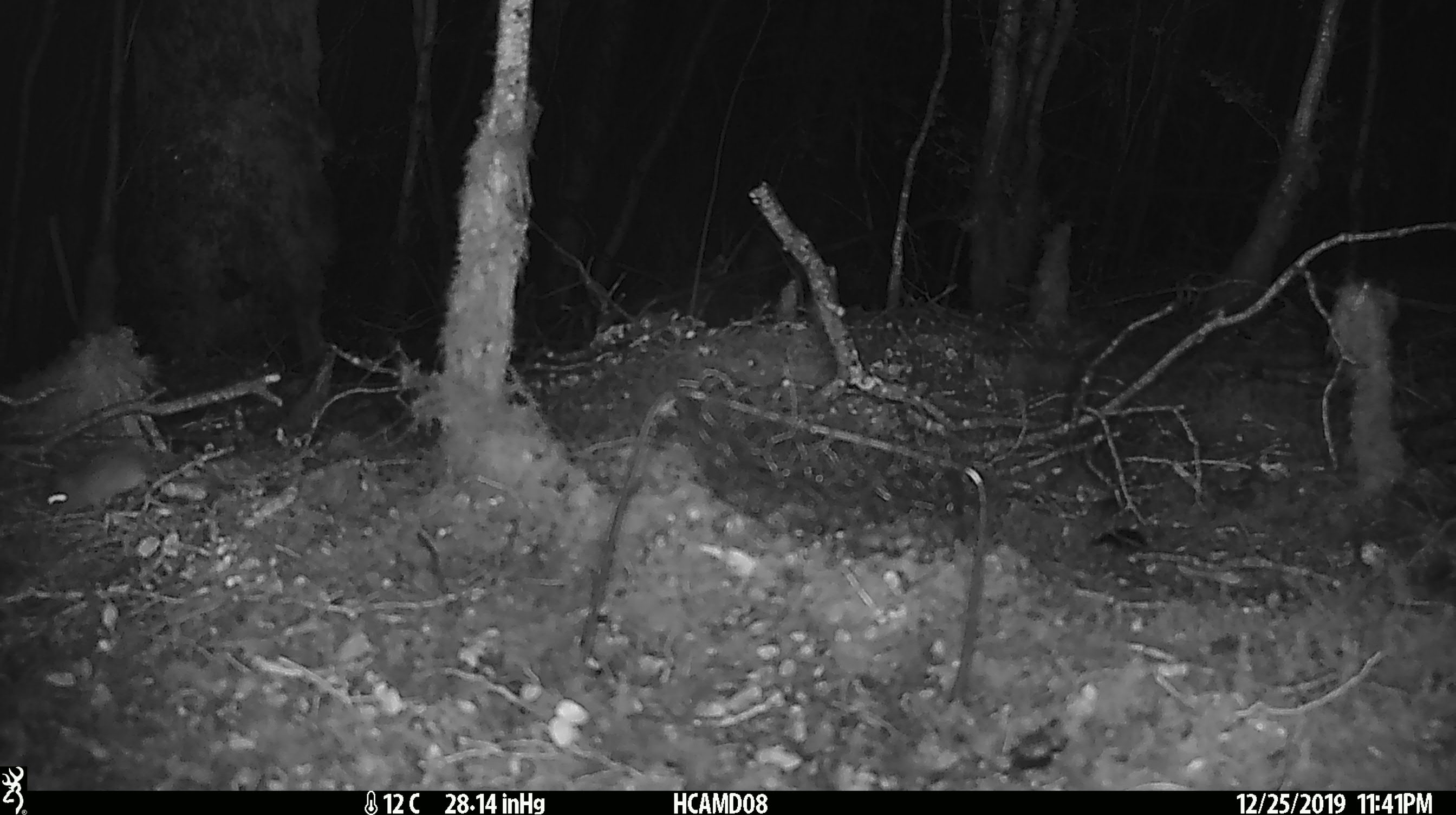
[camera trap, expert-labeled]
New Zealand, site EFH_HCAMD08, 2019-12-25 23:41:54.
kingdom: Animalia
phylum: Chordata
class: Mammalia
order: Rodentia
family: Muridae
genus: Mus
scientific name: Mus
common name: mouse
Mouse (Mus).